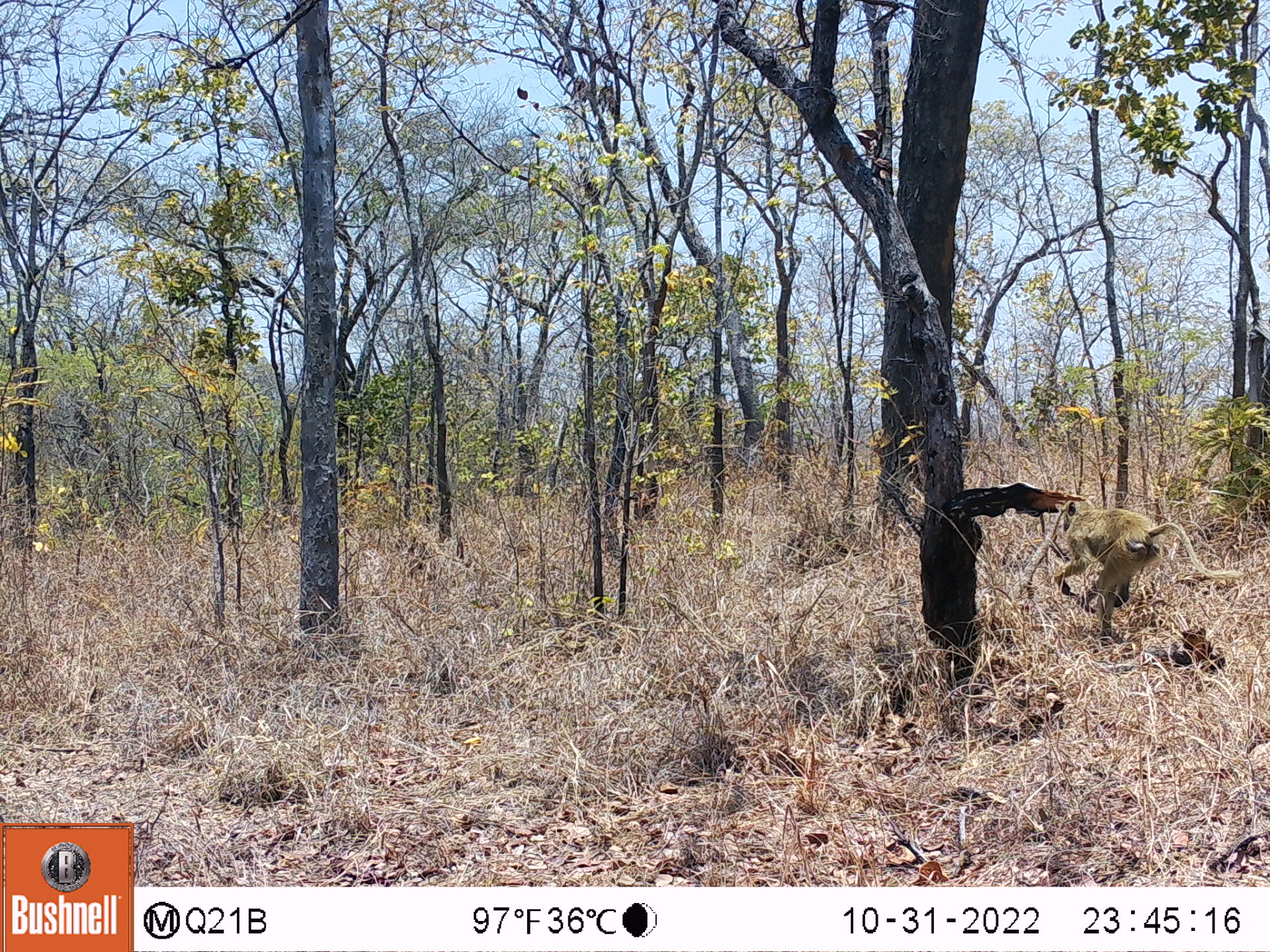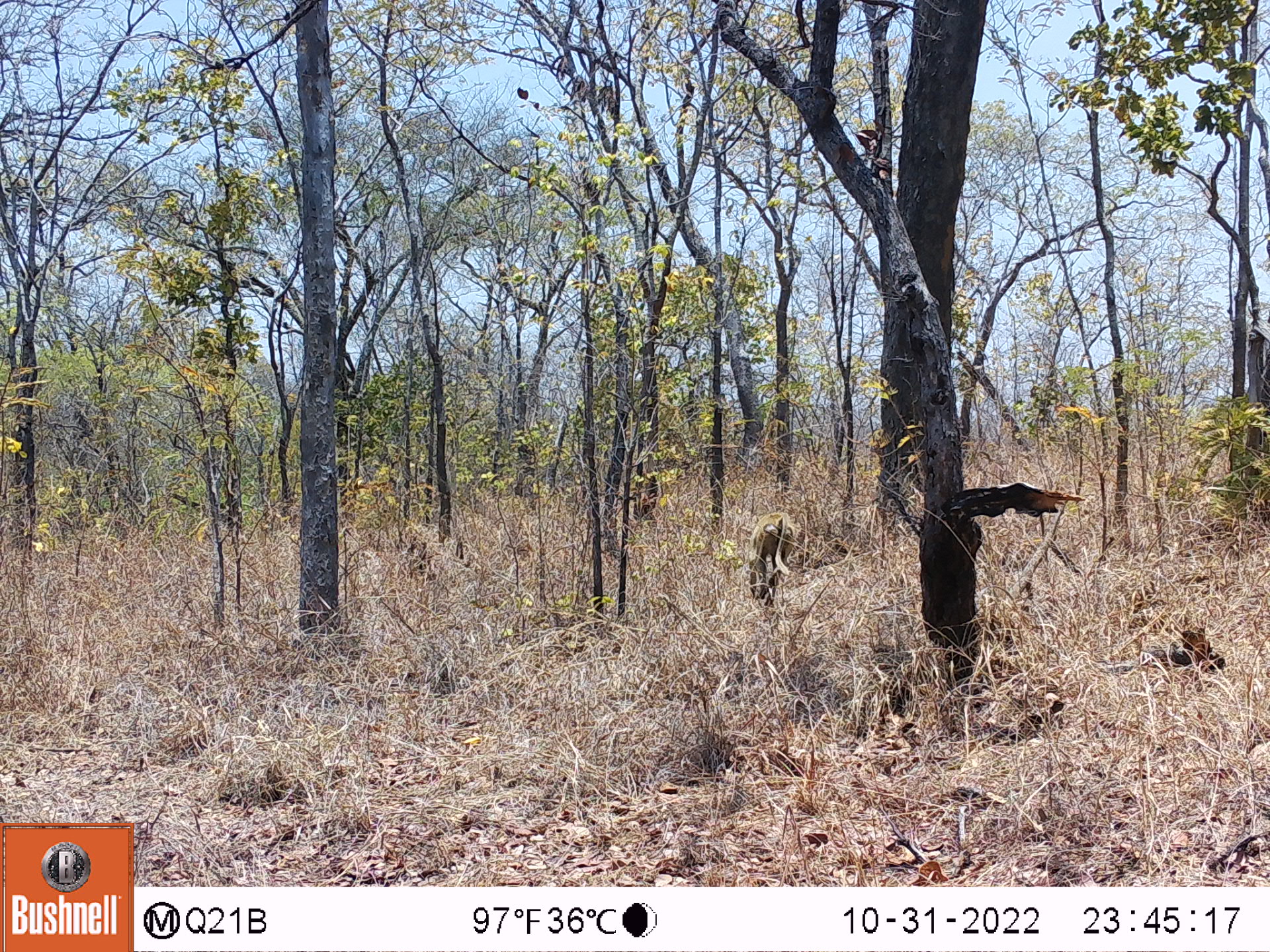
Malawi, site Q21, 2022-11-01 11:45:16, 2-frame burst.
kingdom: Animalia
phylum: Chordata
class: Mammalia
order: Primates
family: Cercopithecidae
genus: Papio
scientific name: Papio cynocephalus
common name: yellow baboon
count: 1